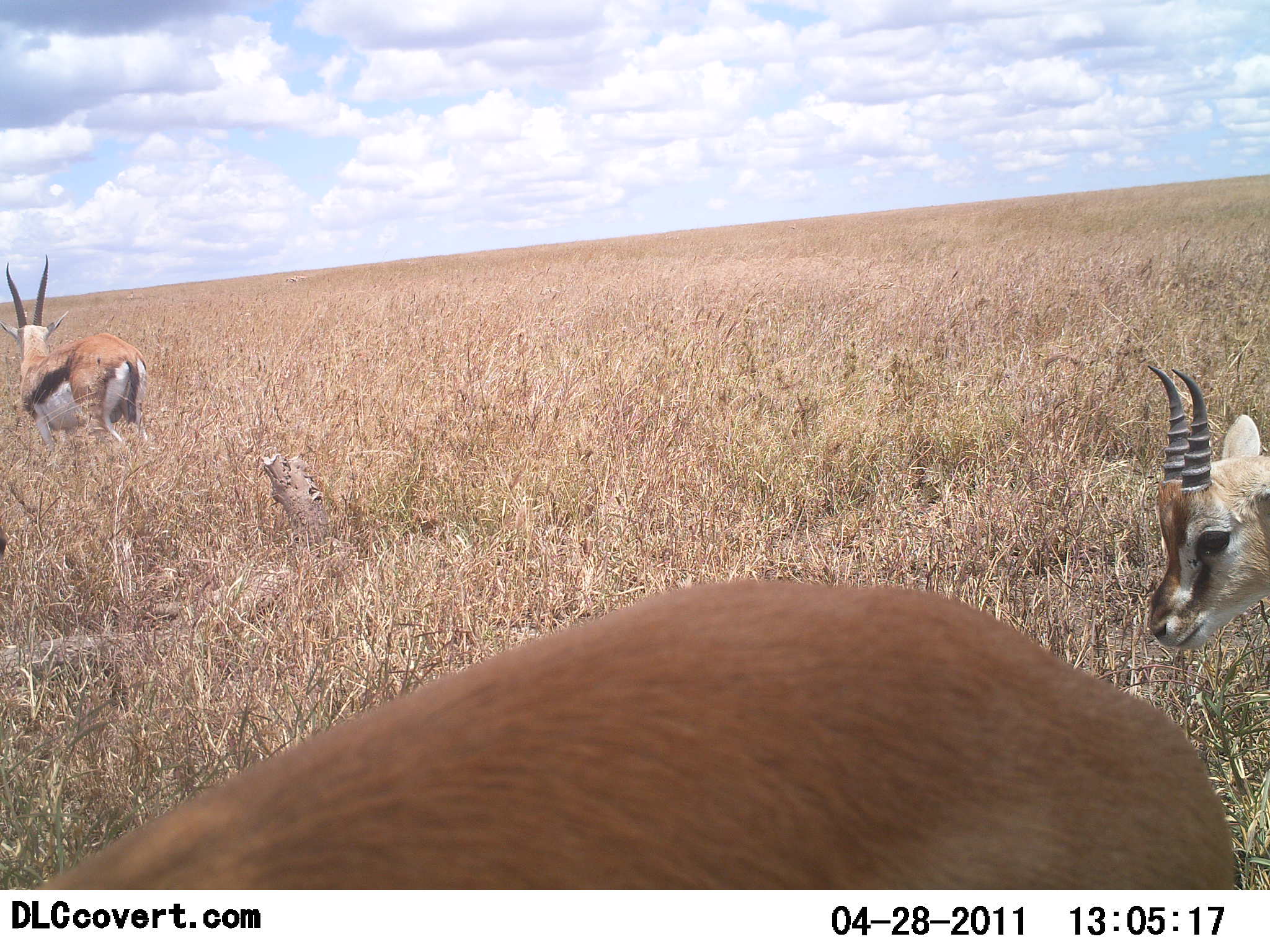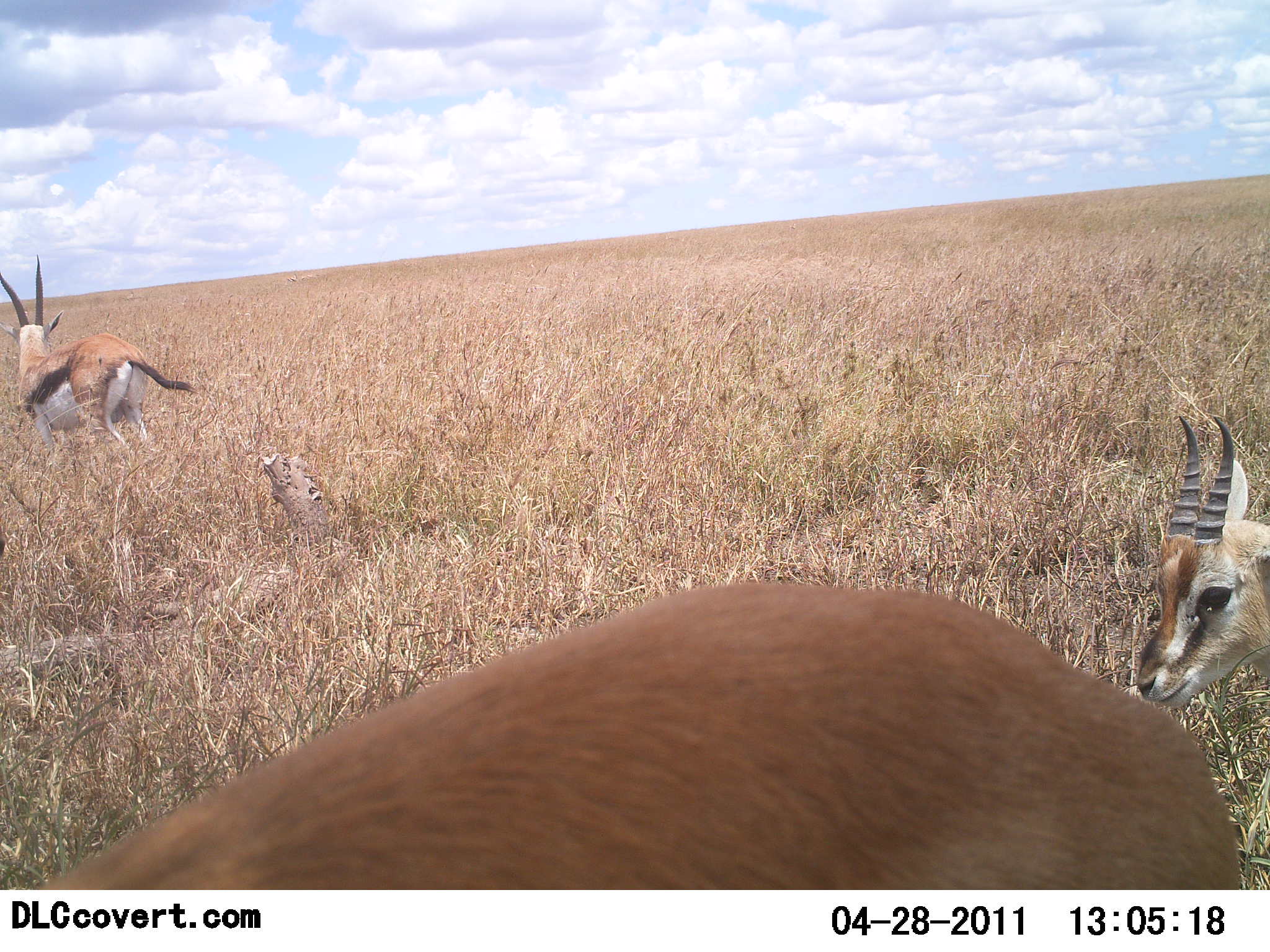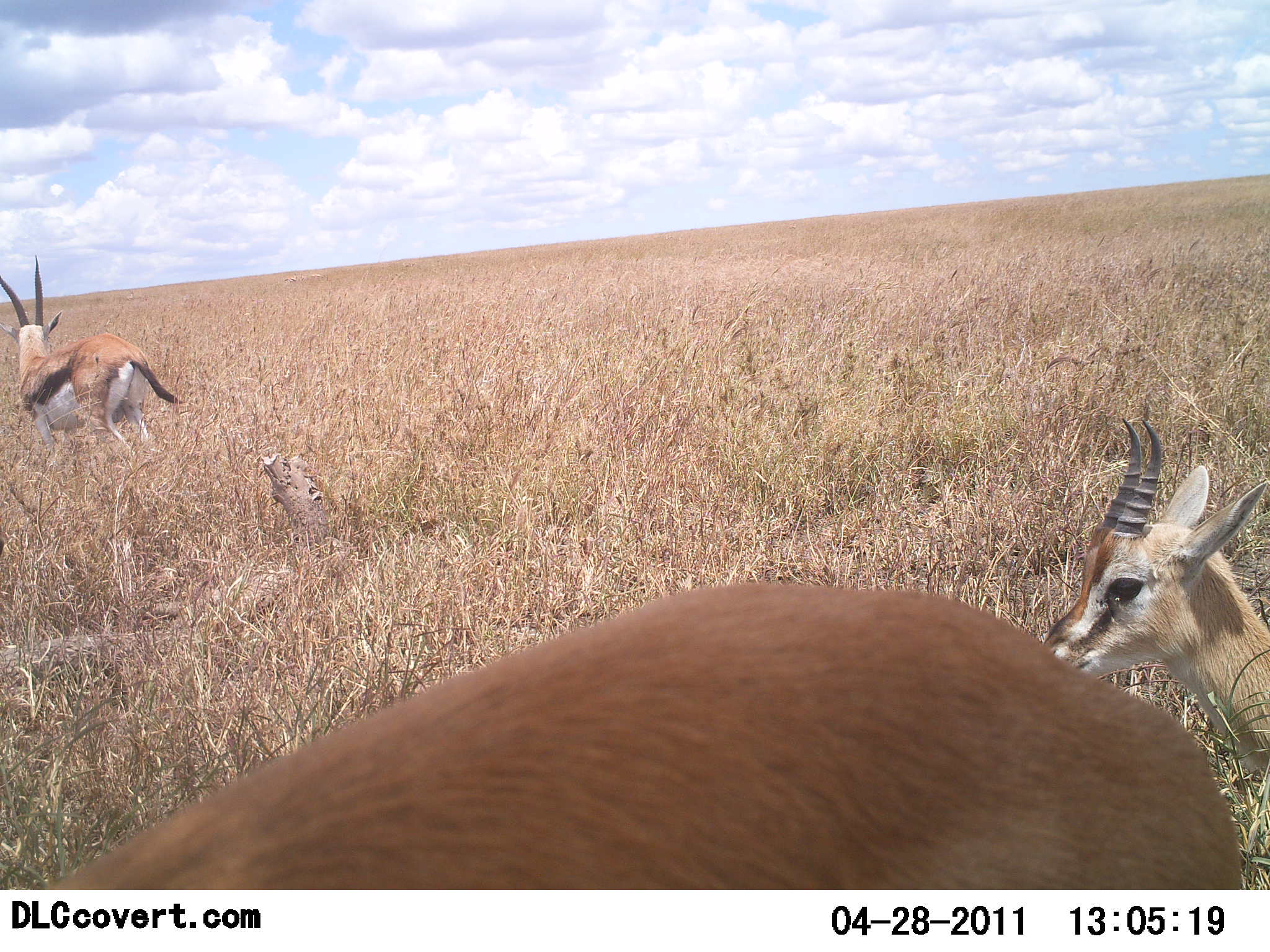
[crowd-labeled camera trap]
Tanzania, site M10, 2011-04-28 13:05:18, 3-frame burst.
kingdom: Animalia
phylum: Chordata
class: Mammalia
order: Artiodactyla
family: Bovidae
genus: Eudorcas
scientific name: Eudorcas thomsonii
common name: thomson's gazelle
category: gazellethomsons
Gazellethomsons (thomson's gazelle) (Eudorcas thomsonii), count 3. Behavior (volunteer vote fractions): standing 82%, resting 0%, moving 18%, interacting 0%. Young present (vote fraction): 36%. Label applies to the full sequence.